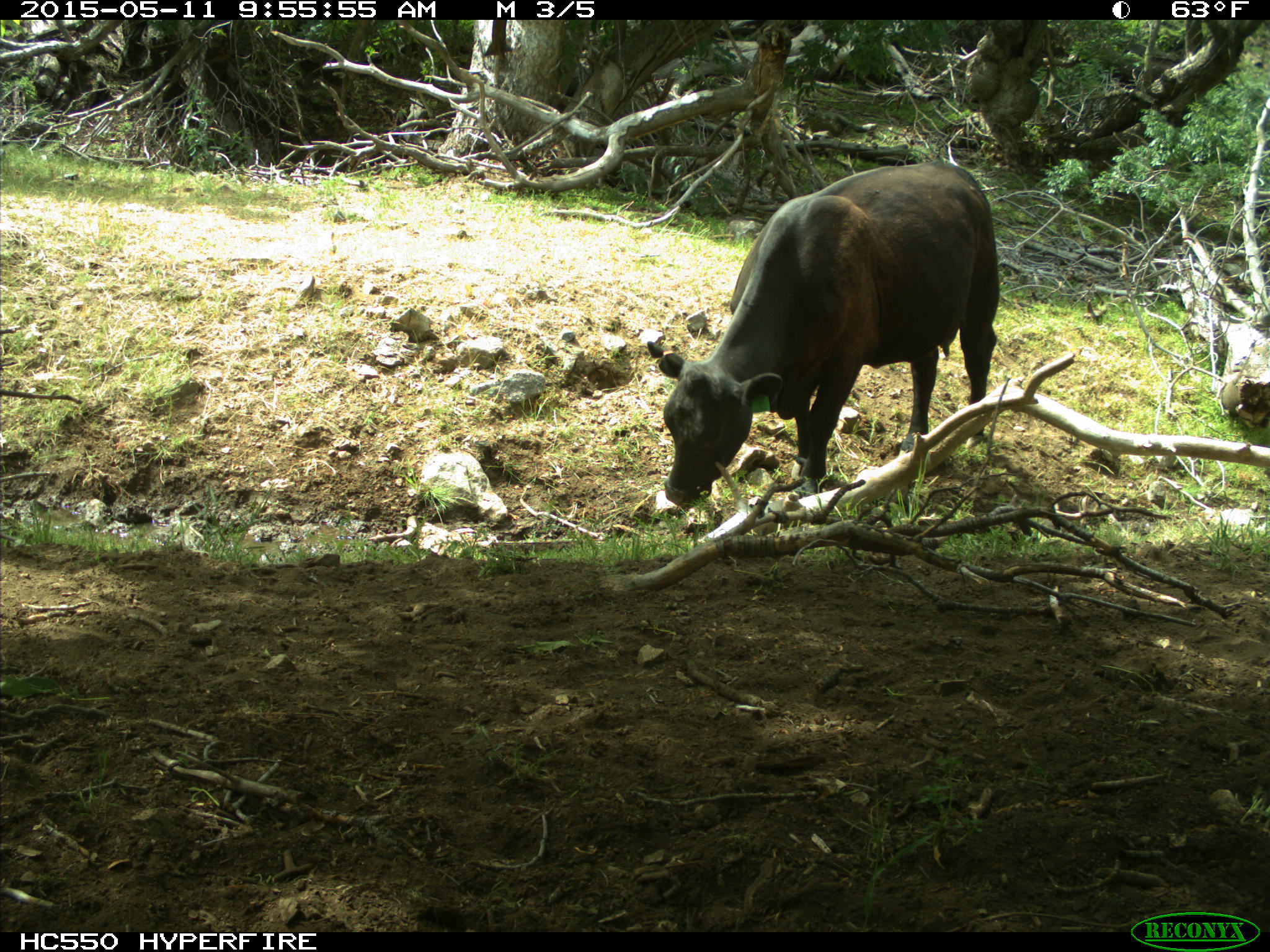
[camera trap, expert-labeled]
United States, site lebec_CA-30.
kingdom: Animalia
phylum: Chordata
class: Mammalia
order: Artiodactyla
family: Bovidae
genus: Bos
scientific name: Bos taurus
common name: domestic cow